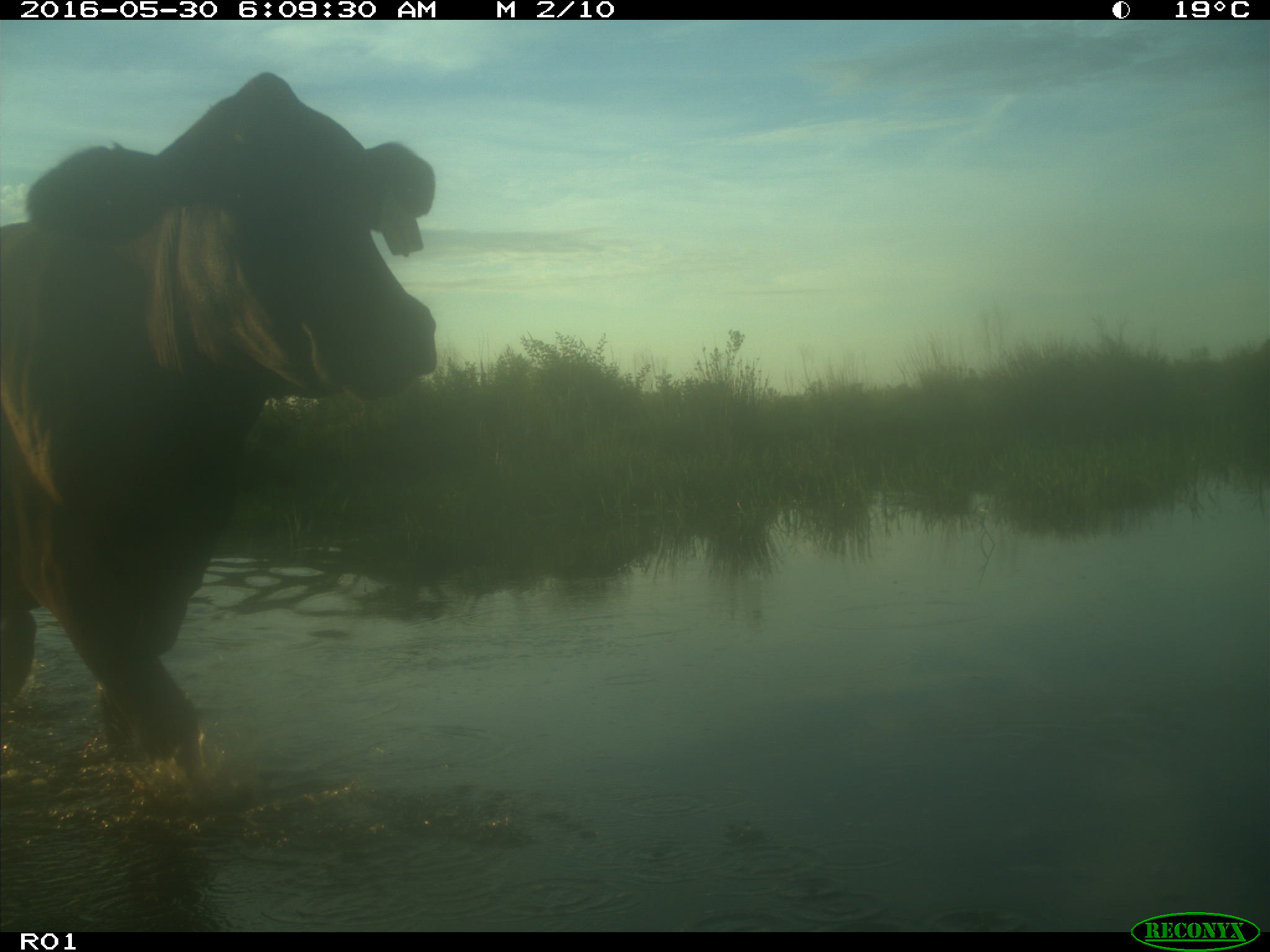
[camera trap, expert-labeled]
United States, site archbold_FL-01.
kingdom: Animalia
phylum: Chordata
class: Mammalia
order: Artiodactyla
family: Bovidae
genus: Bos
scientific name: Bos taurus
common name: domestic cow